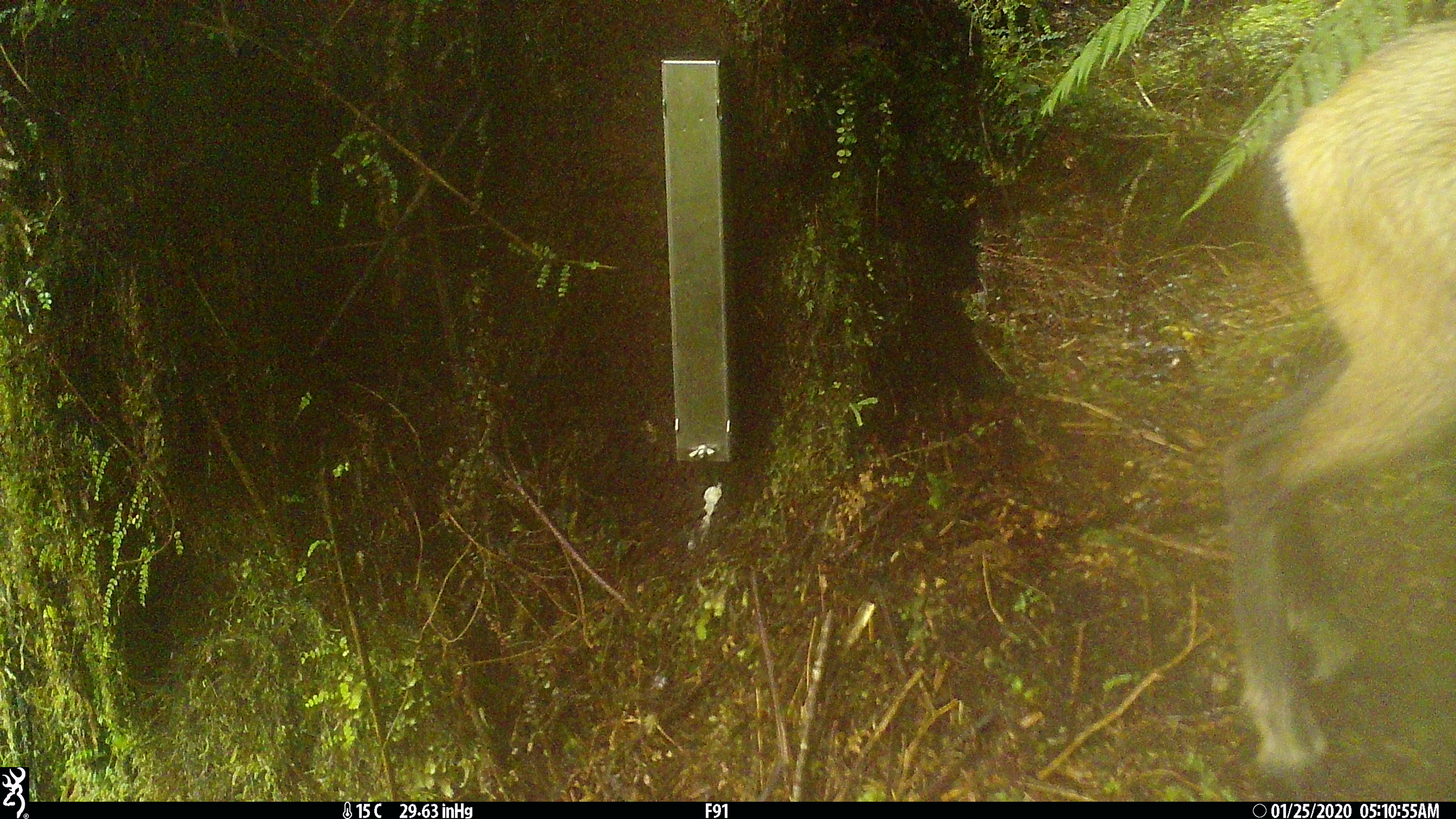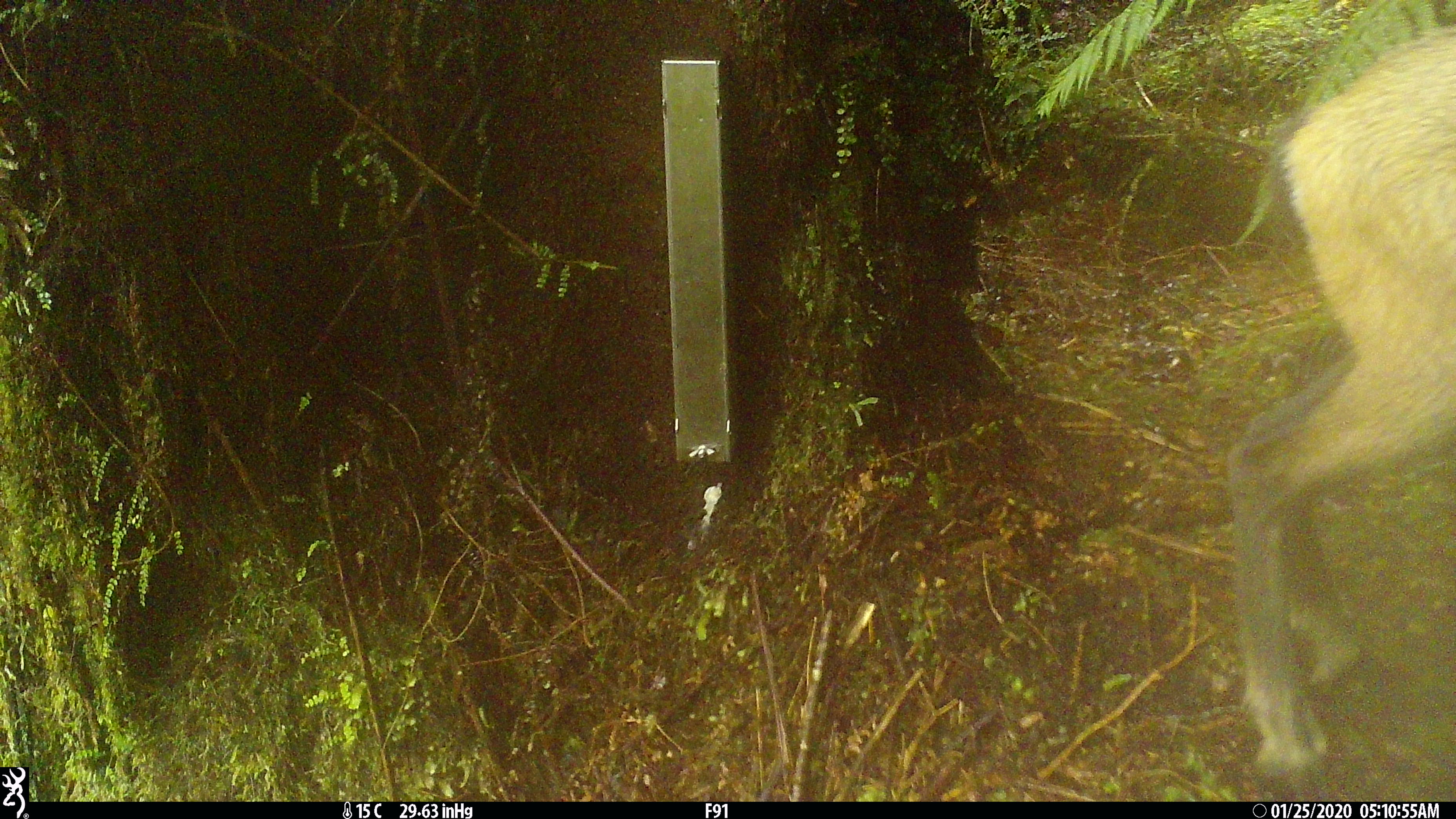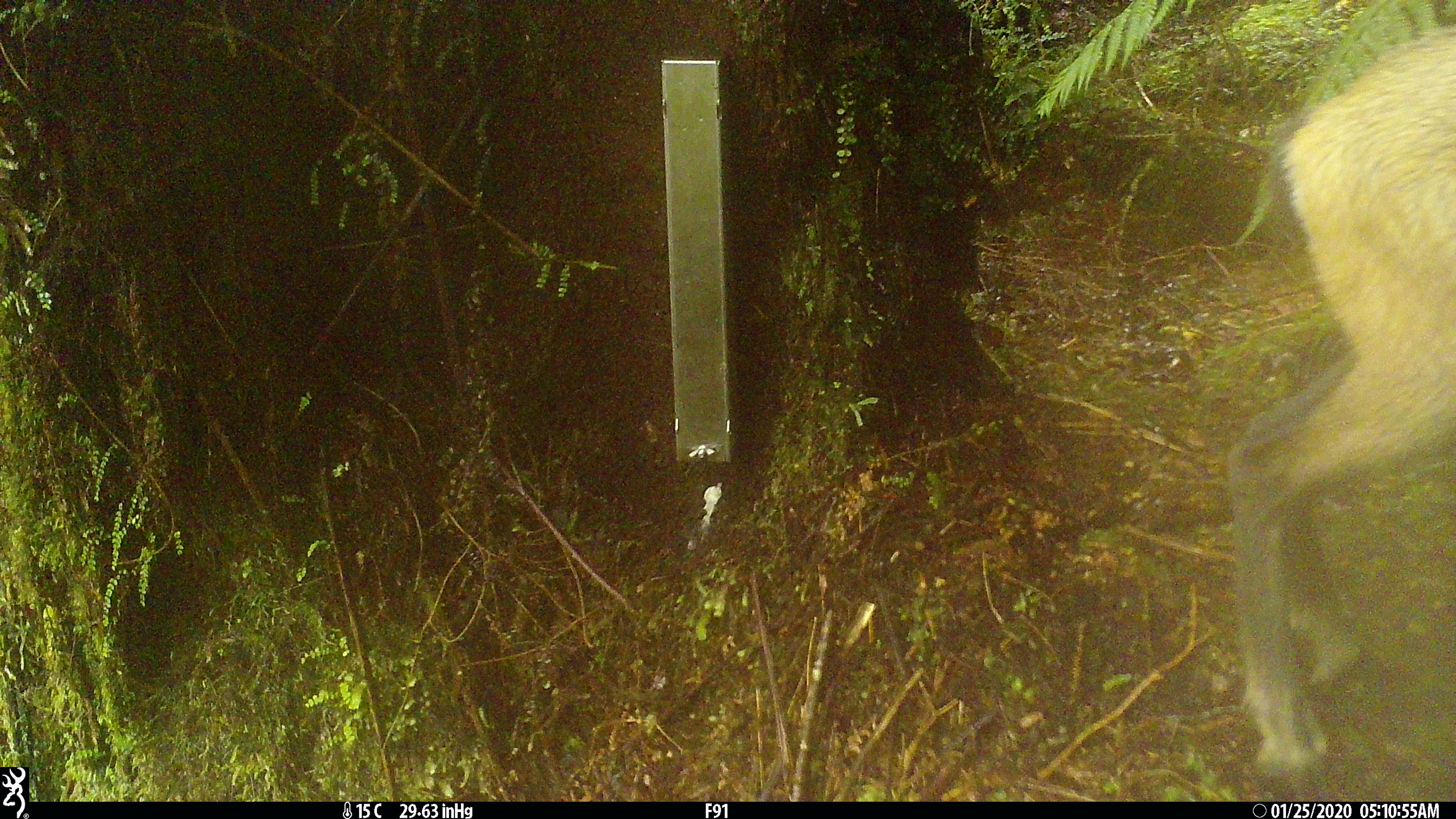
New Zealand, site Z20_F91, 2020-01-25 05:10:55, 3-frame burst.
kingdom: Animalia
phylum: Chordata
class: Mammalia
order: Artiodactyla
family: Bovidae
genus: Rupicapra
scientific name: Rupicapra rupicapra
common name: alpine chamois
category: chamois